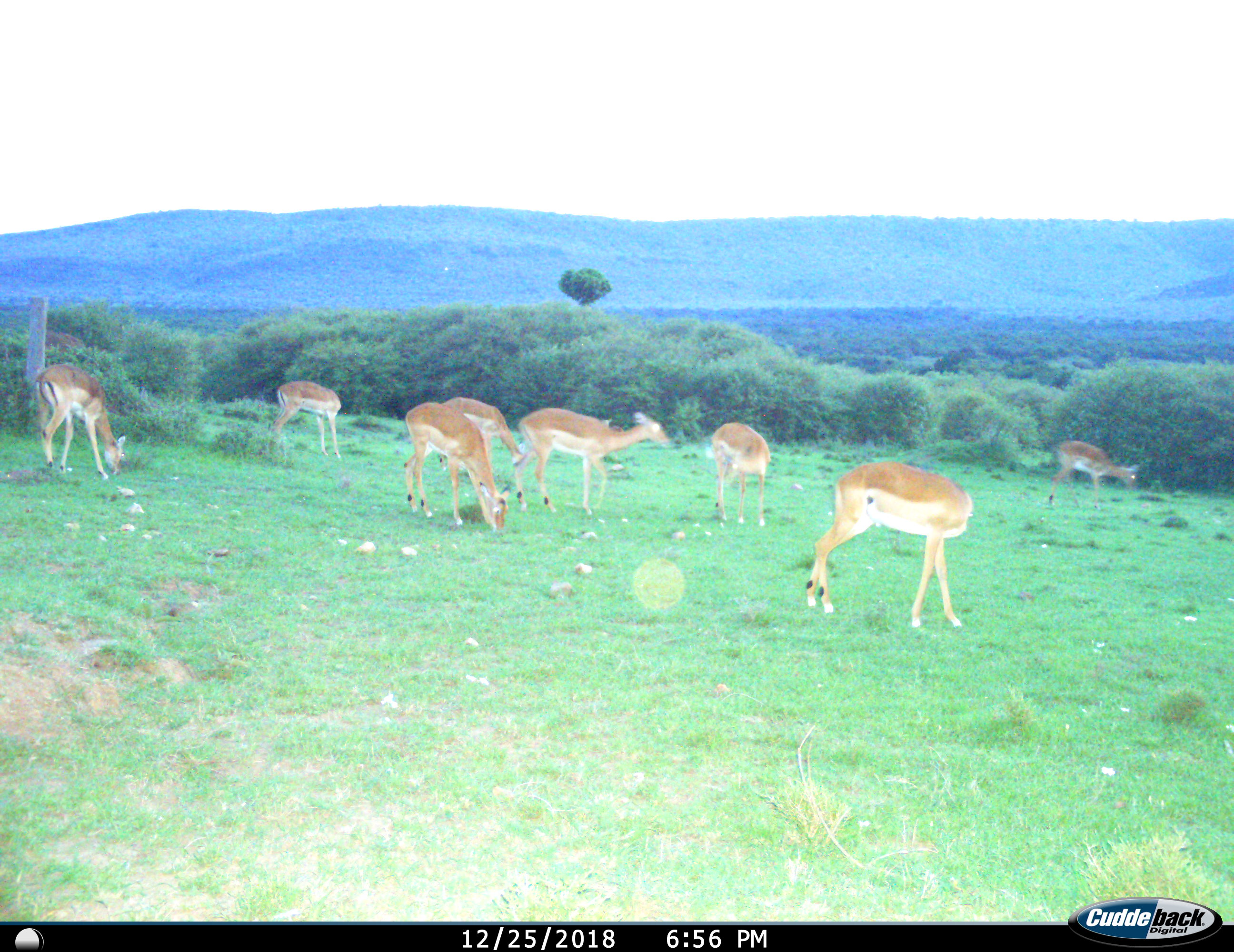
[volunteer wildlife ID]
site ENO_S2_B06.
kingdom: Animalia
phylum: Chordata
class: Mammalia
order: Artiodactyla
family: Bovidae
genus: Aepyceros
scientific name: Aepyceros melampus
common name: impala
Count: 8.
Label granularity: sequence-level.